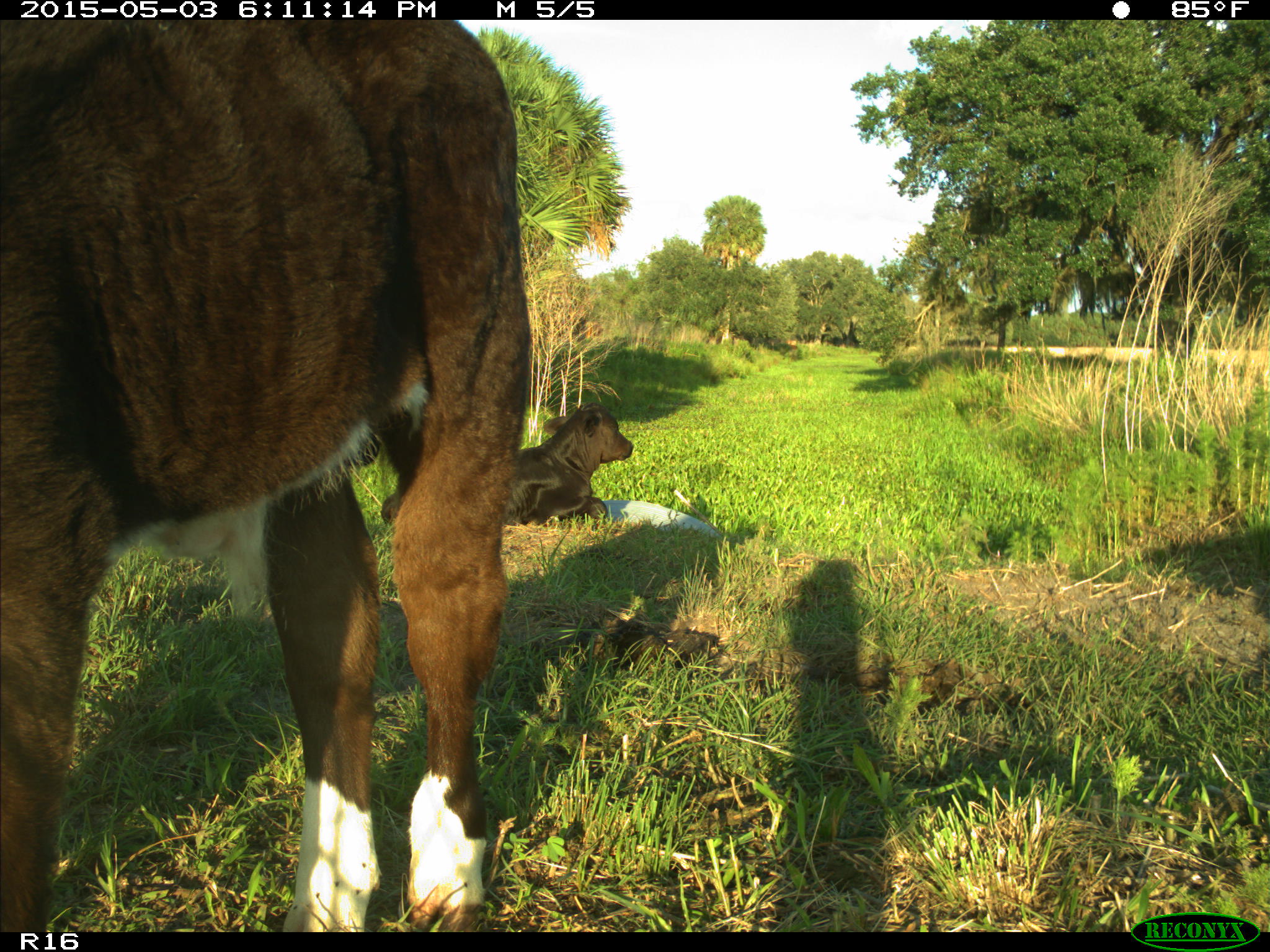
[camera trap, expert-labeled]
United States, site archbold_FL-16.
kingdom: Animalia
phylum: Chordata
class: Mammalia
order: Artiodactyla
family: Bovidae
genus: Bos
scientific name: Bos taurus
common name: domestic cow